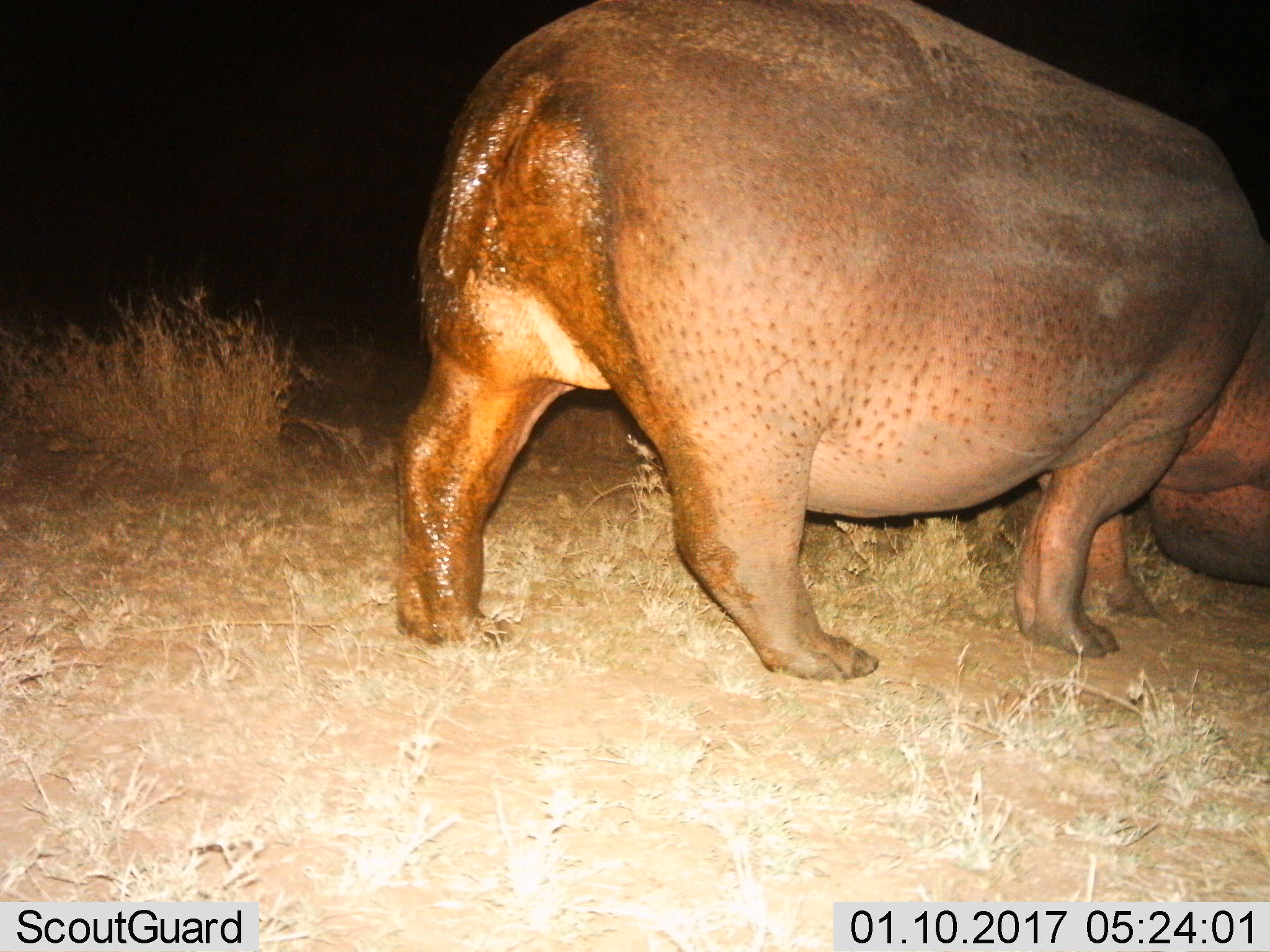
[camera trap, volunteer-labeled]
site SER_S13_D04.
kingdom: Animalia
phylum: Chordata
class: Mammalia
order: Artiodactyla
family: Hippopotamidae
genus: Hippopotamus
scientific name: Hippopotamus amphibius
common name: hippopotamus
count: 1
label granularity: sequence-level